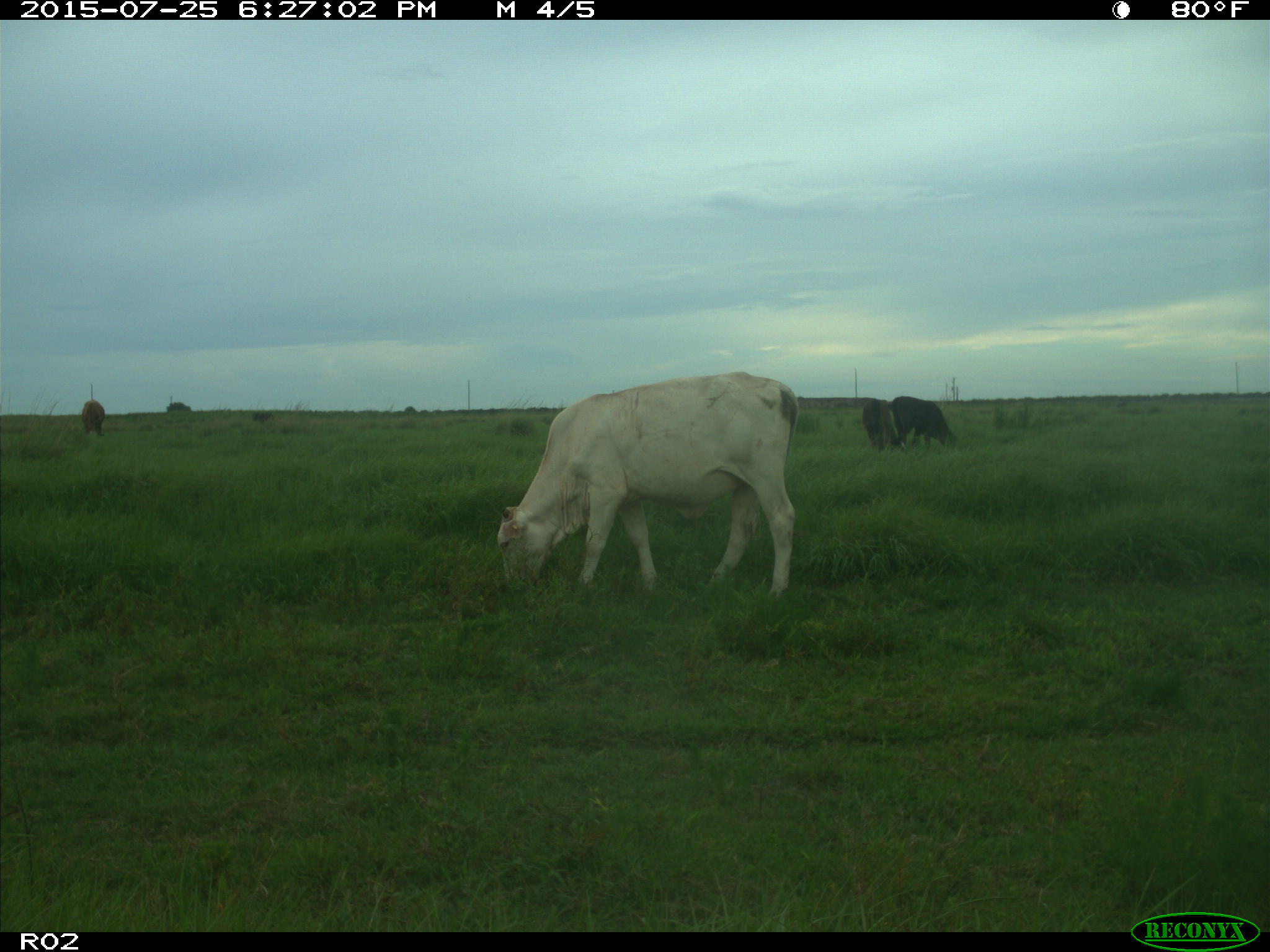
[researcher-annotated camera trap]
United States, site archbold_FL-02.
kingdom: Animalia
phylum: Chordata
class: Mammalia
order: Artiodactyla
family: Bovidae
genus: Bos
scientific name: Bos taurus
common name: domestic cow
Bos taurus (domestic cow).